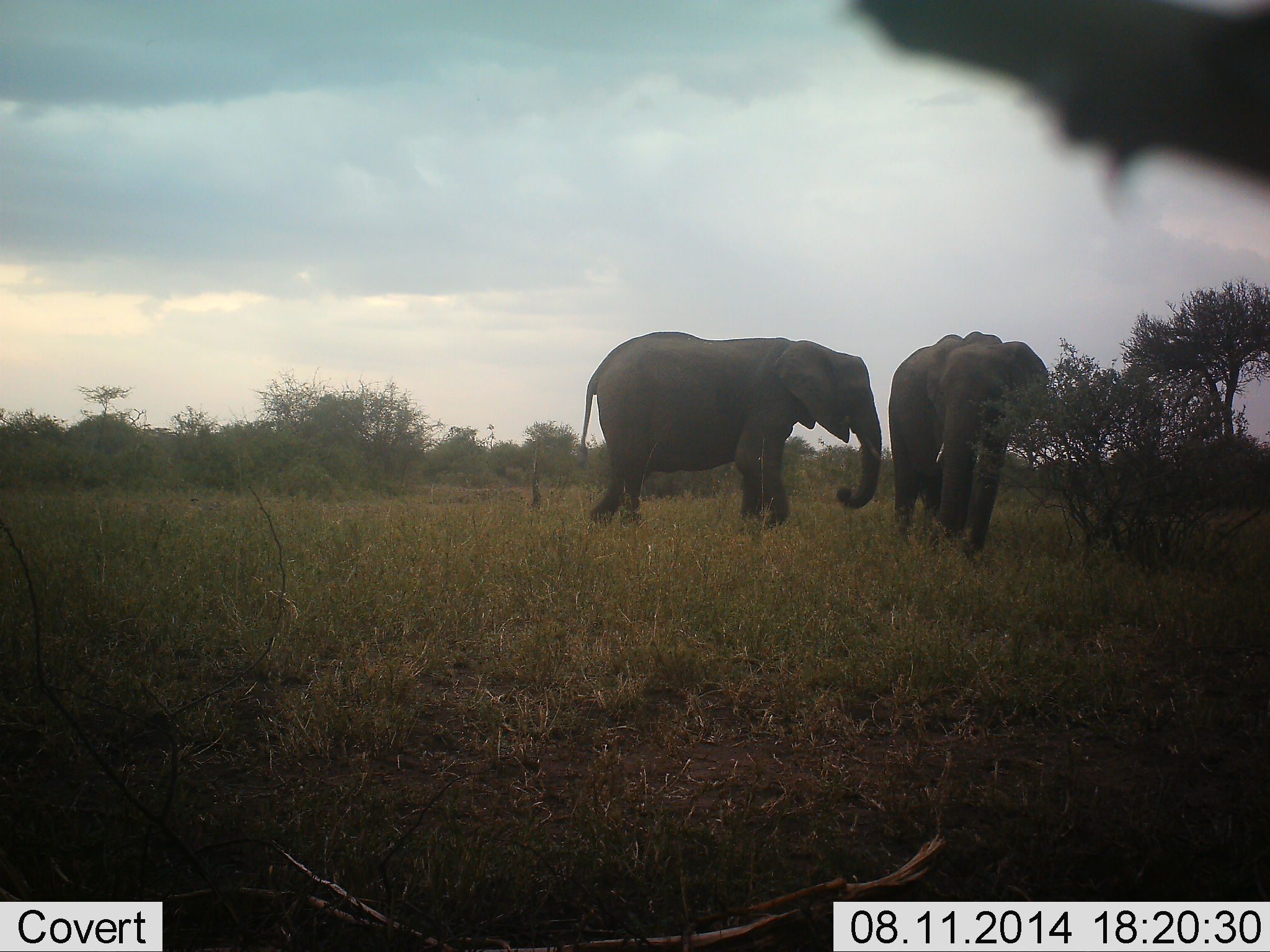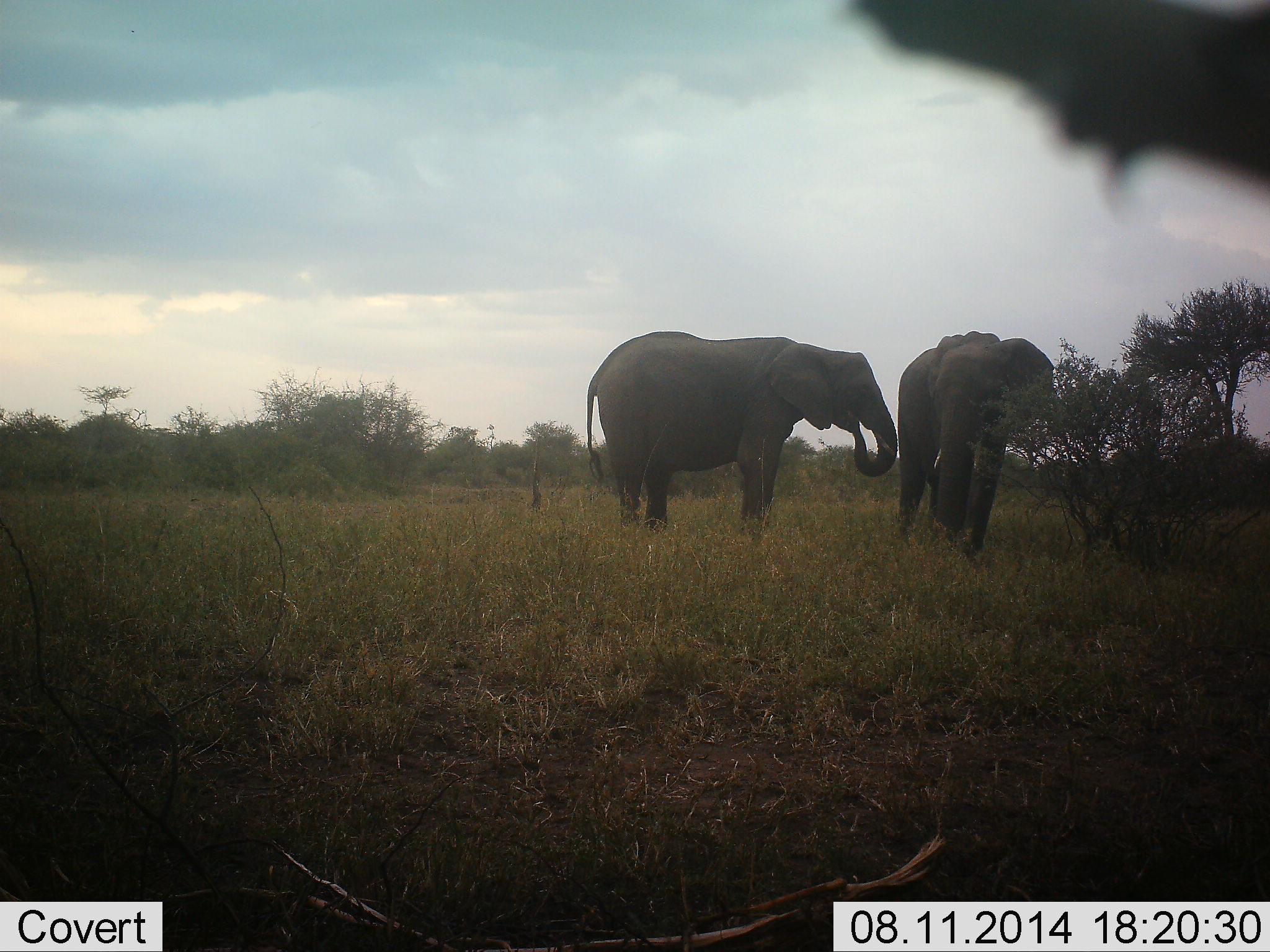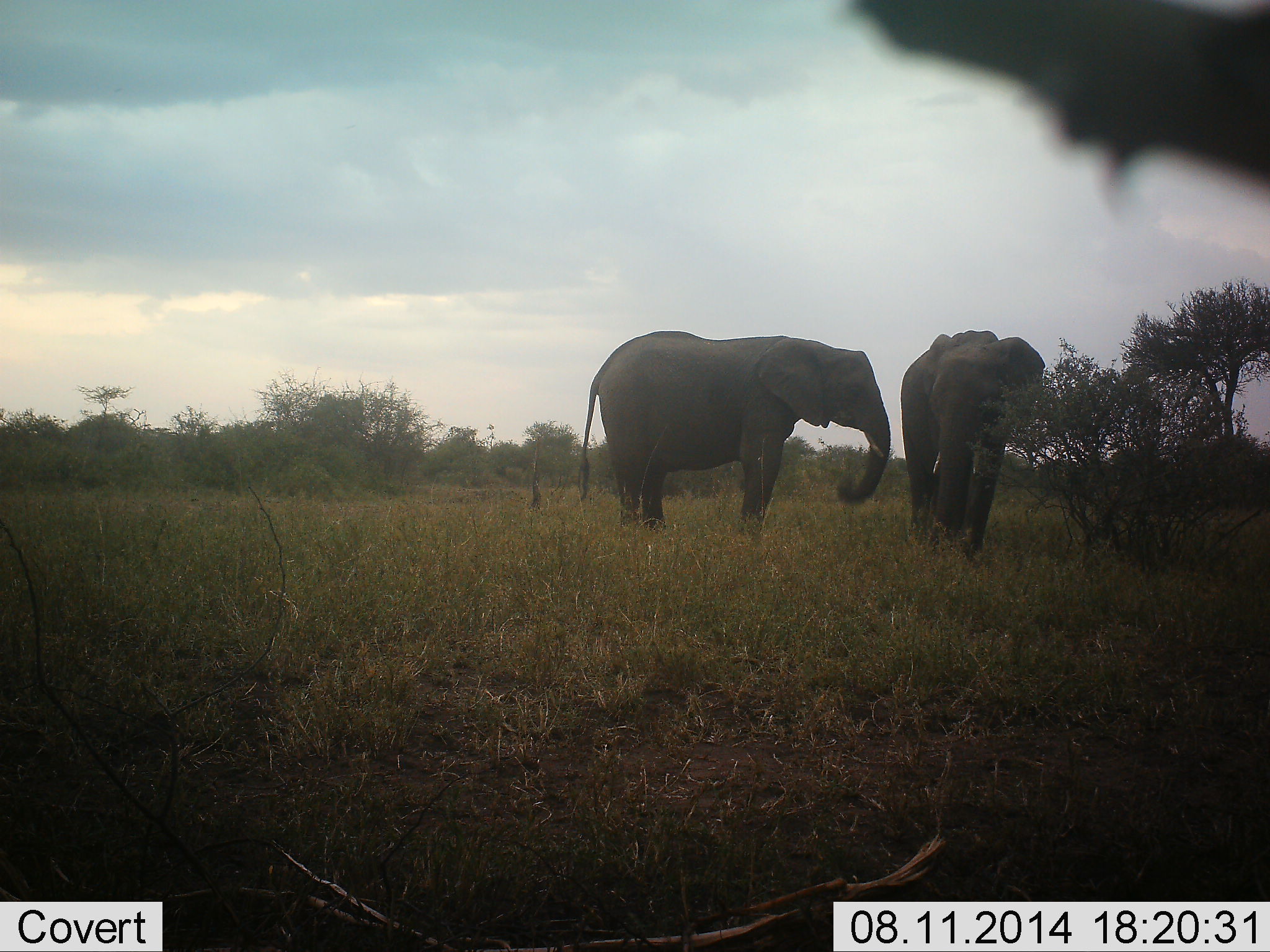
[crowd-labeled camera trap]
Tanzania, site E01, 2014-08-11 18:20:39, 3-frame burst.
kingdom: Animalia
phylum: Chordata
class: Mammalia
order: Proboscidea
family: Elephantidae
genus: Loxodonta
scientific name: Loxodonta africana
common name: african bush elephant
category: elephant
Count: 2.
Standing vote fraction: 80%.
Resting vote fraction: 0%.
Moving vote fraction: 0%.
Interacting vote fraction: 20%.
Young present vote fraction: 0%.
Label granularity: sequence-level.